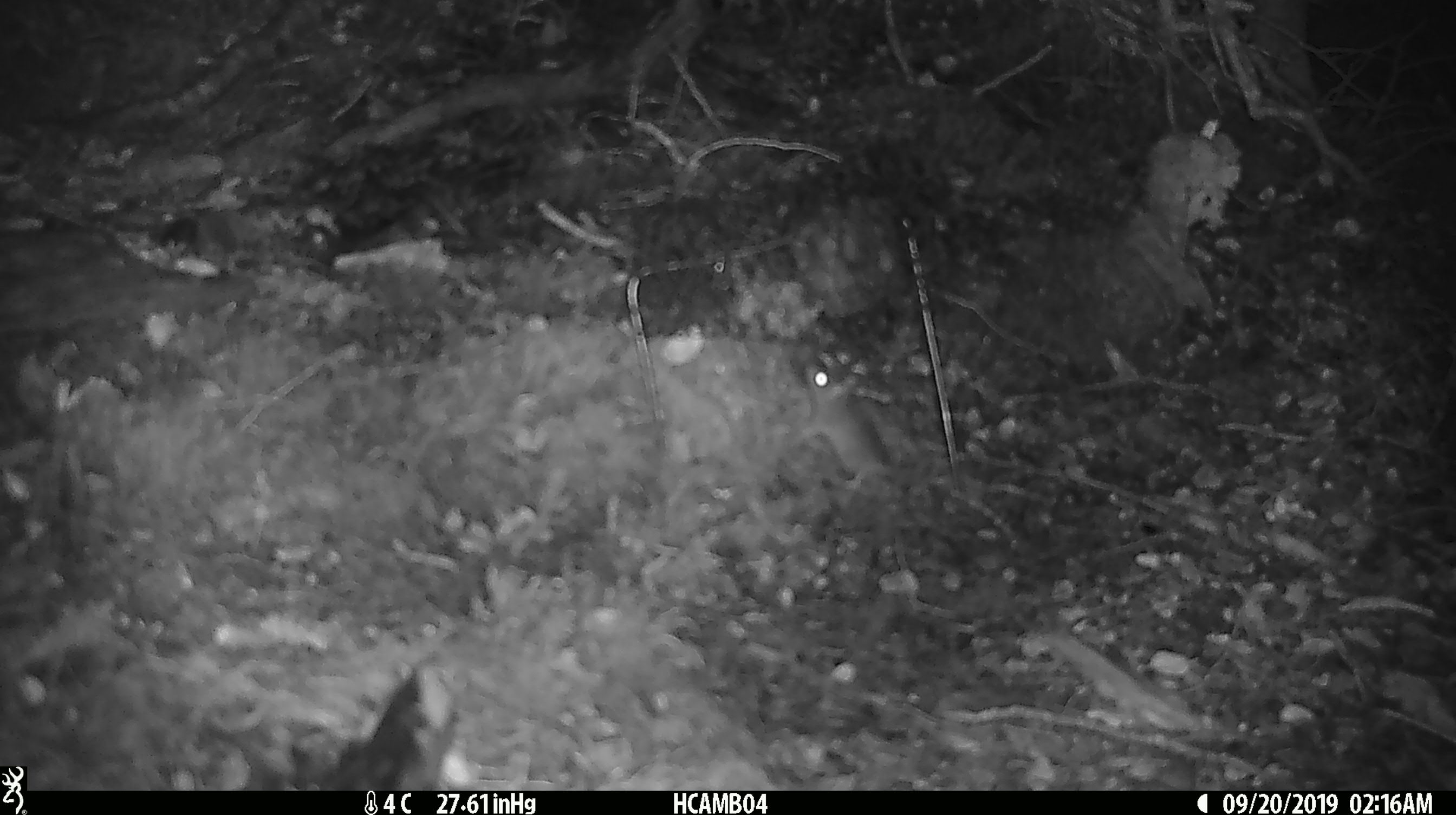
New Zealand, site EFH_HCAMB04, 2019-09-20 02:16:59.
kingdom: Animalia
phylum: Chordata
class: Mammalia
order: Rodentia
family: Muridae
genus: Mus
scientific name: Mus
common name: mouse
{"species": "mouse (Mus)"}